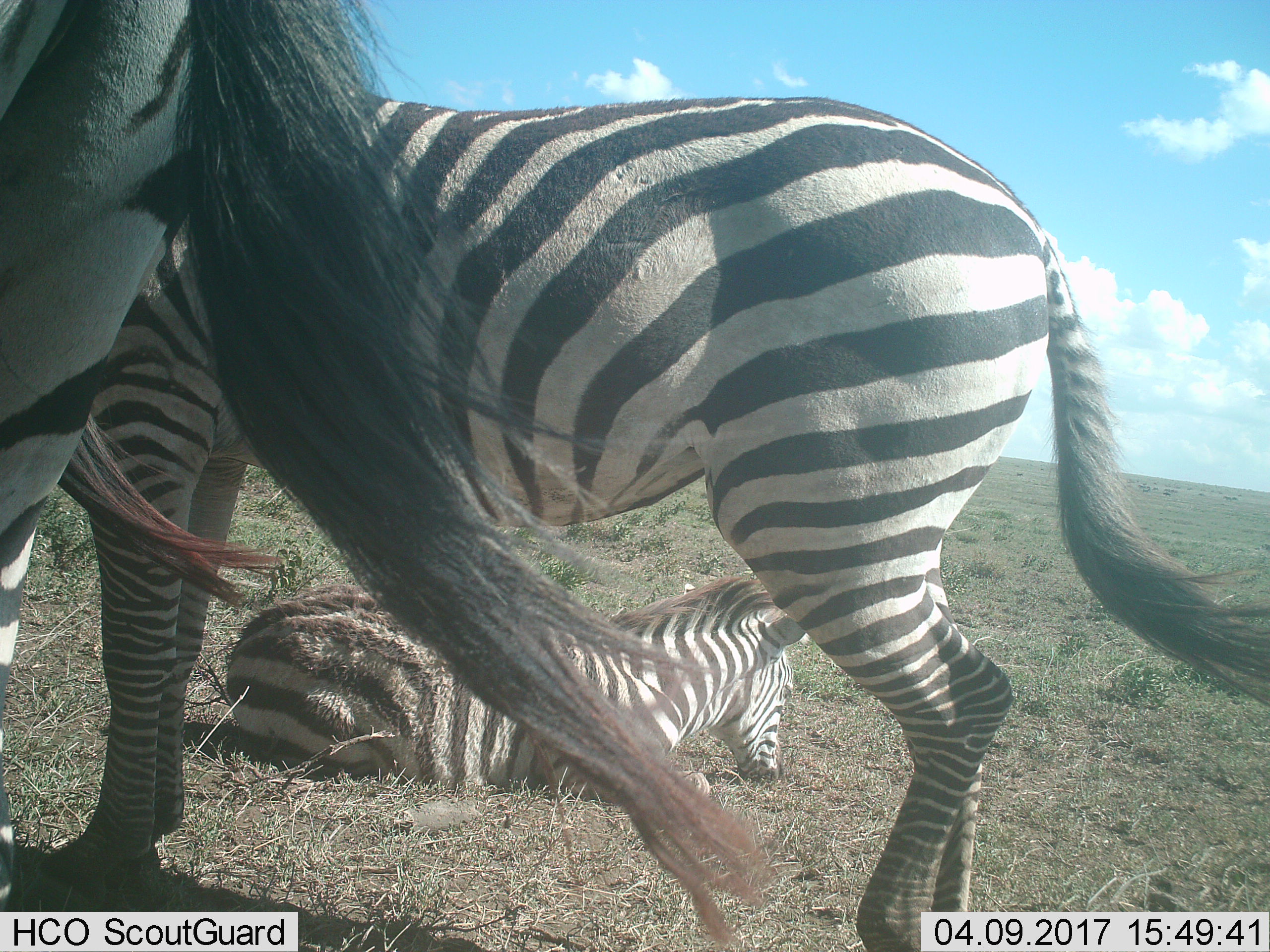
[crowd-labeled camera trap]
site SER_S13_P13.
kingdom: Animalia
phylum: Chordata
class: Mammalia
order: Perissodactyla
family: Equidae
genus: Equus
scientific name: Equus quagga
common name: plains zebra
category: zebraplains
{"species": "zebraplains (plains zebra) (Equus quagga)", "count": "3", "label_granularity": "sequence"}